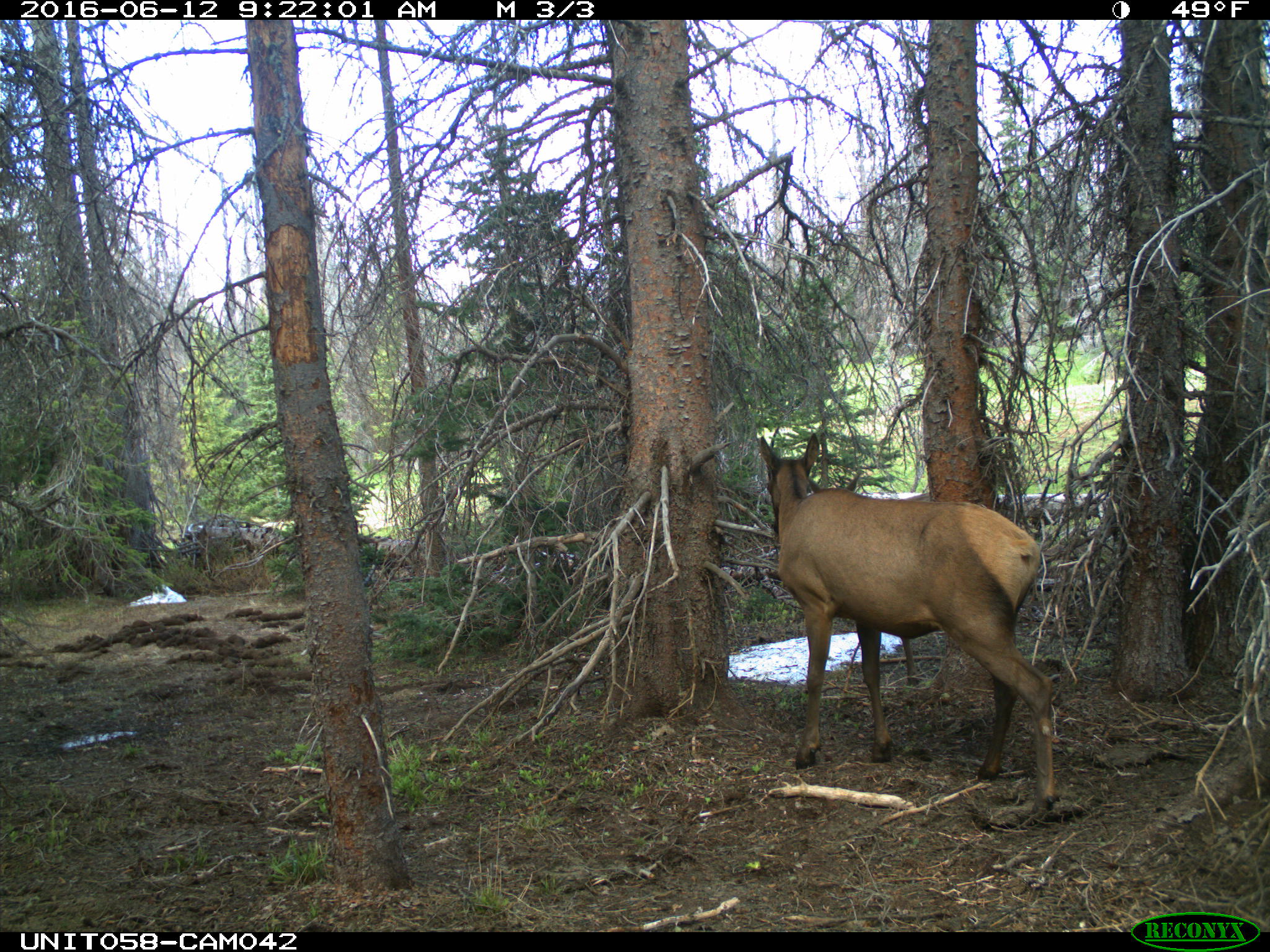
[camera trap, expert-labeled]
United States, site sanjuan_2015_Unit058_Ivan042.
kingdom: Animalia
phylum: Chordata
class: Mammalia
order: Artiodactyla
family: Cervidae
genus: Cervus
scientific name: Cervus elaphus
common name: red deer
Cervus elaphus (red deer).